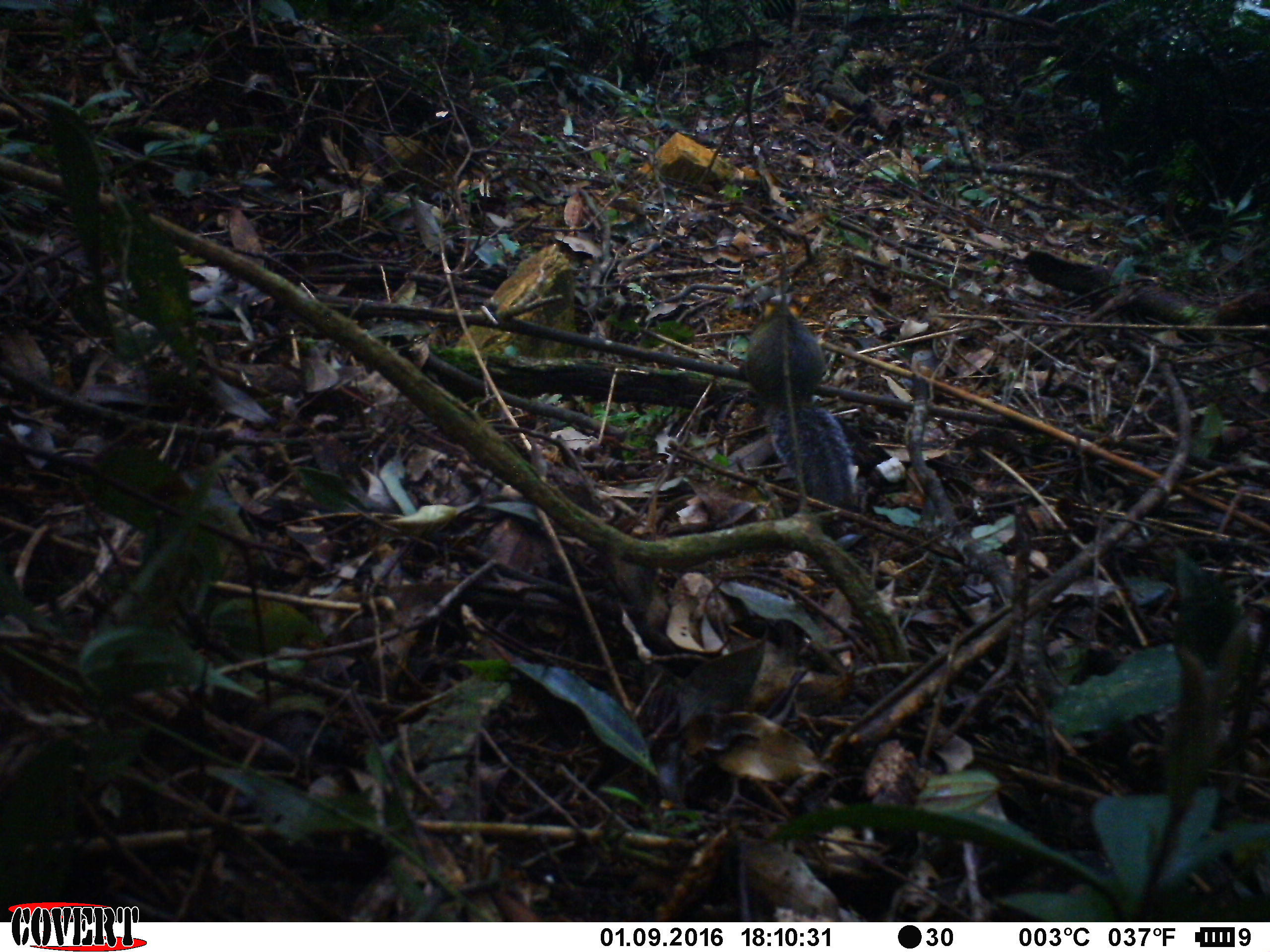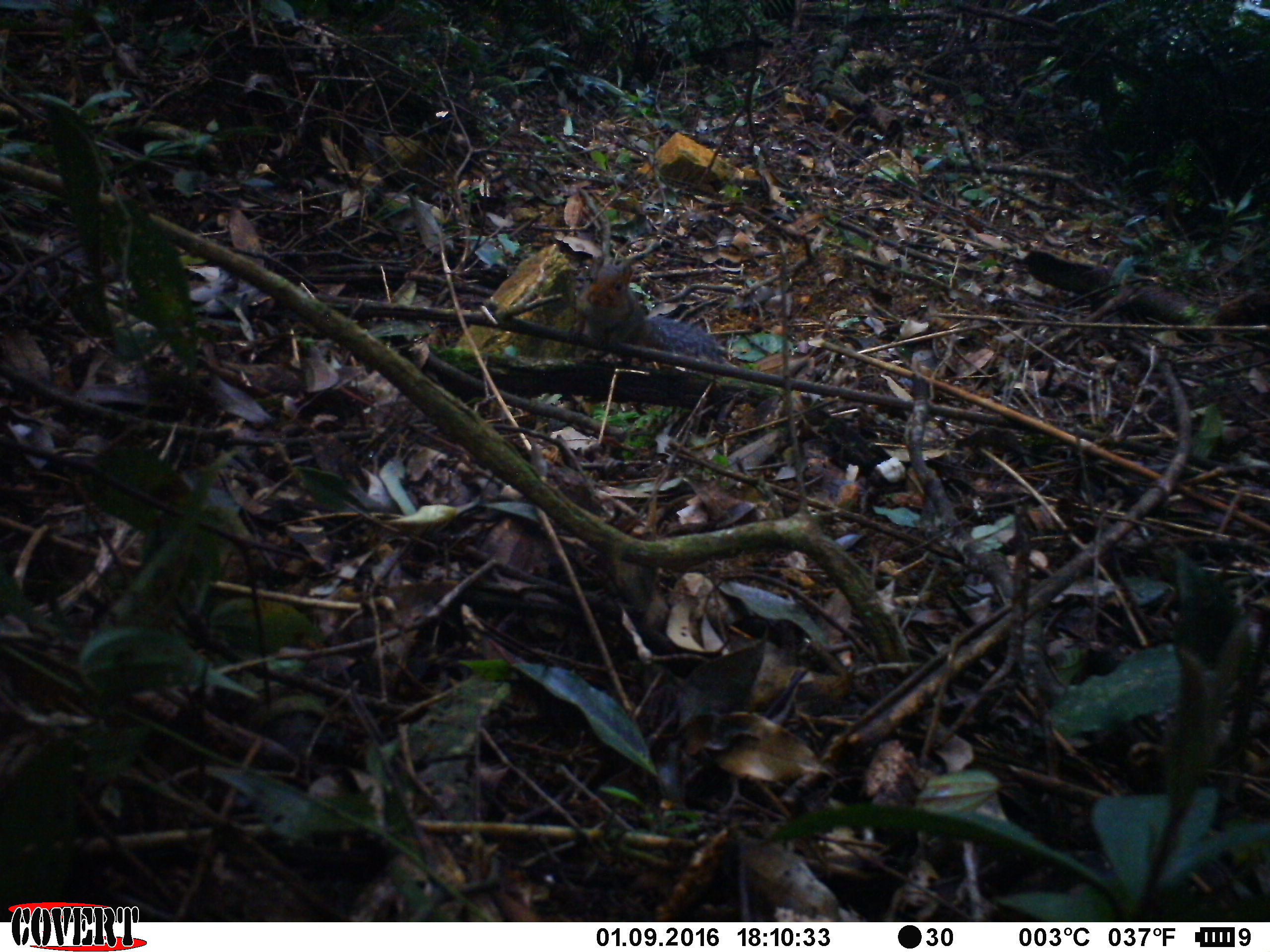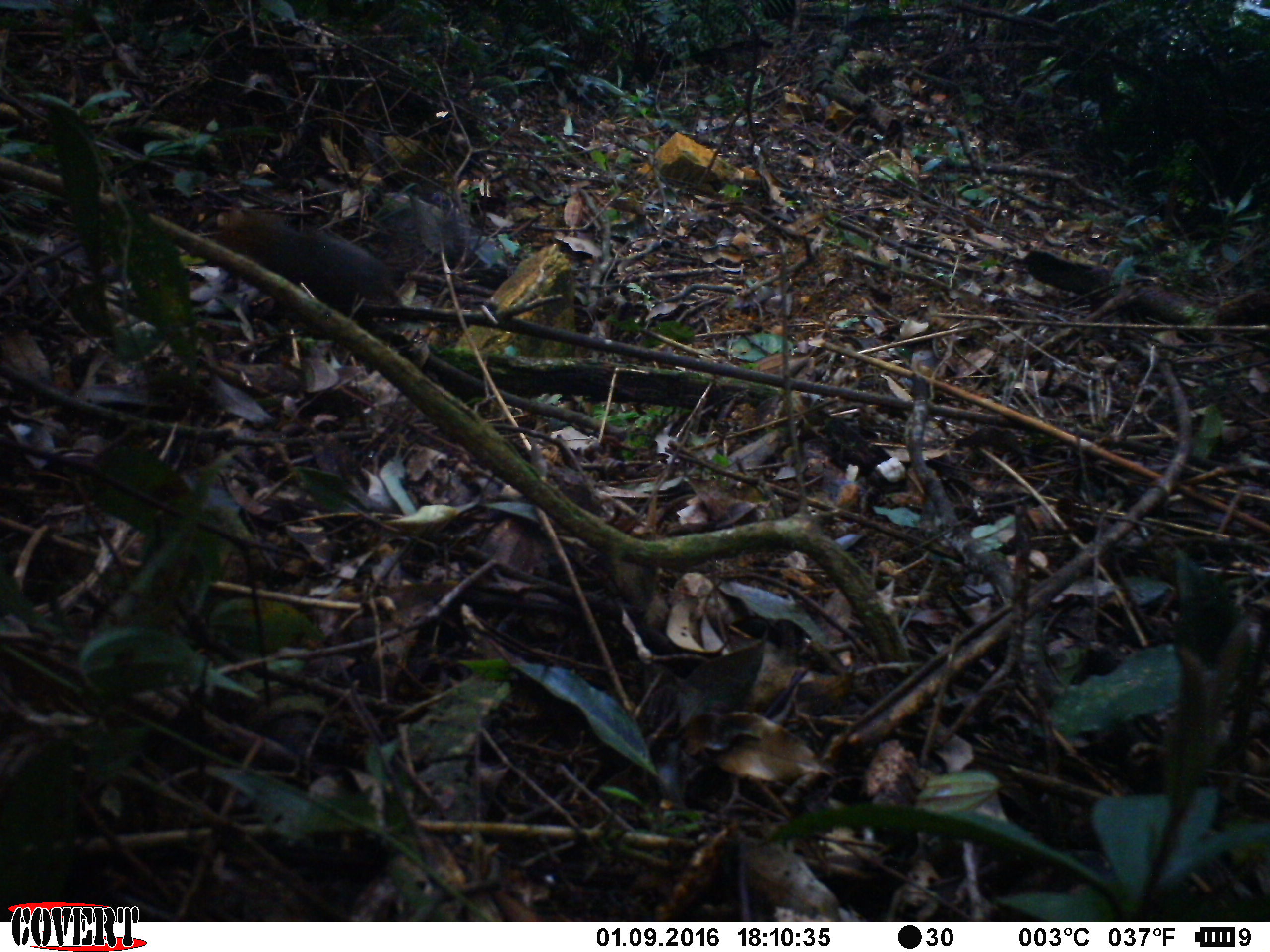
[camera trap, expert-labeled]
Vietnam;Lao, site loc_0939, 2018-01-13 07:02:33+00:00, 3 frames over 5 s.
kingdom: Animalia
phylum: Chordata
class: Mammalia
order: Rodentia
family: Sciuridae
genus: Dremomys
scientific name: Dremomys rufigenis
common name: red-cheeked squirrel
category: red cheeked squirrel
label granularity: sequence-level